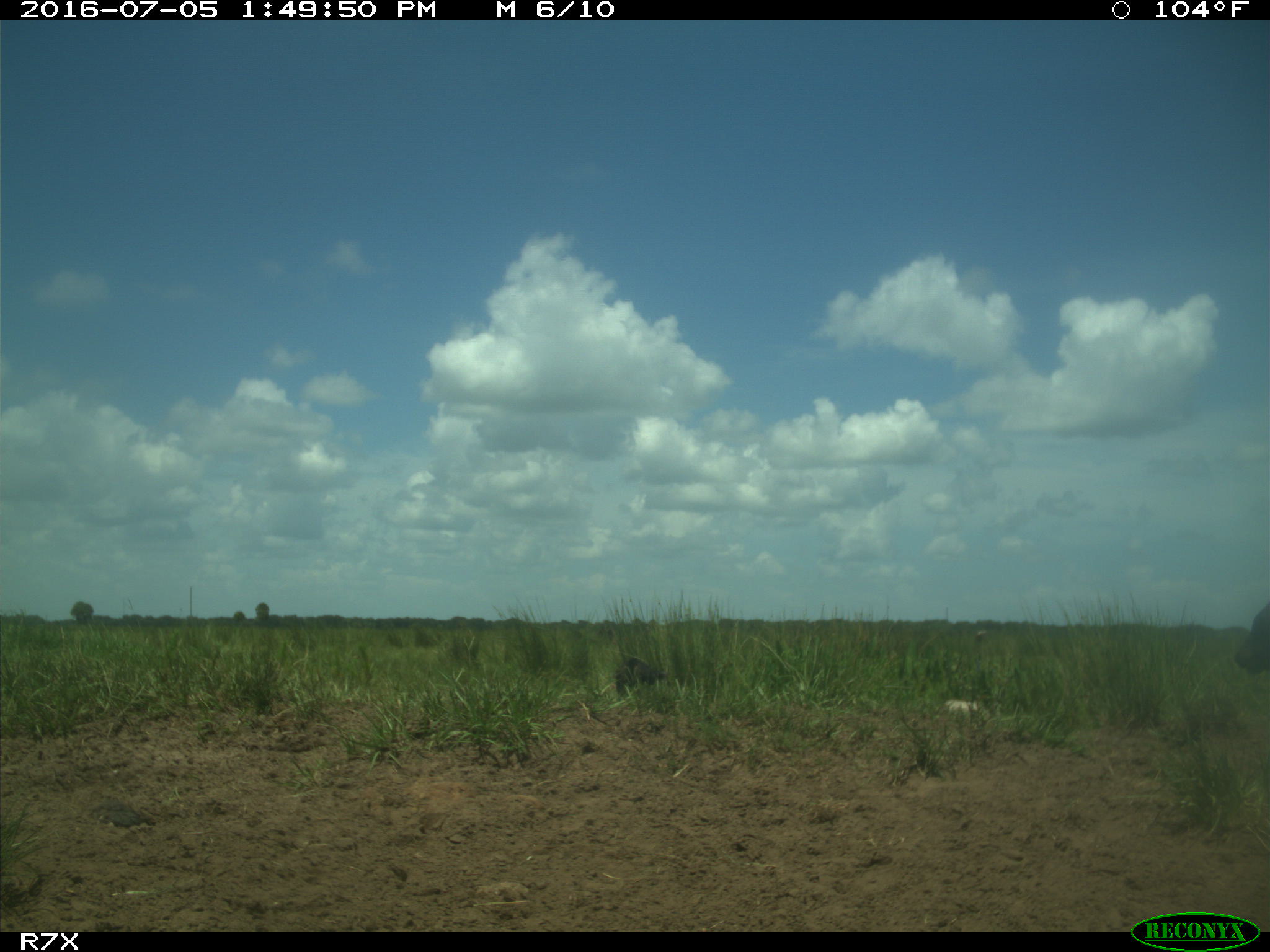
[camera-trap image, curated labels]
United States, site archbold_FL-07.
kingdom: Animalia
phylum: Chordata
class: Mammalia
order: Artiodactyla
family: Bovidae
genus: Bos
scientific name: Bos taurus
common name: domestic cow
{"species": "Bos taurus (domestic cow)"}